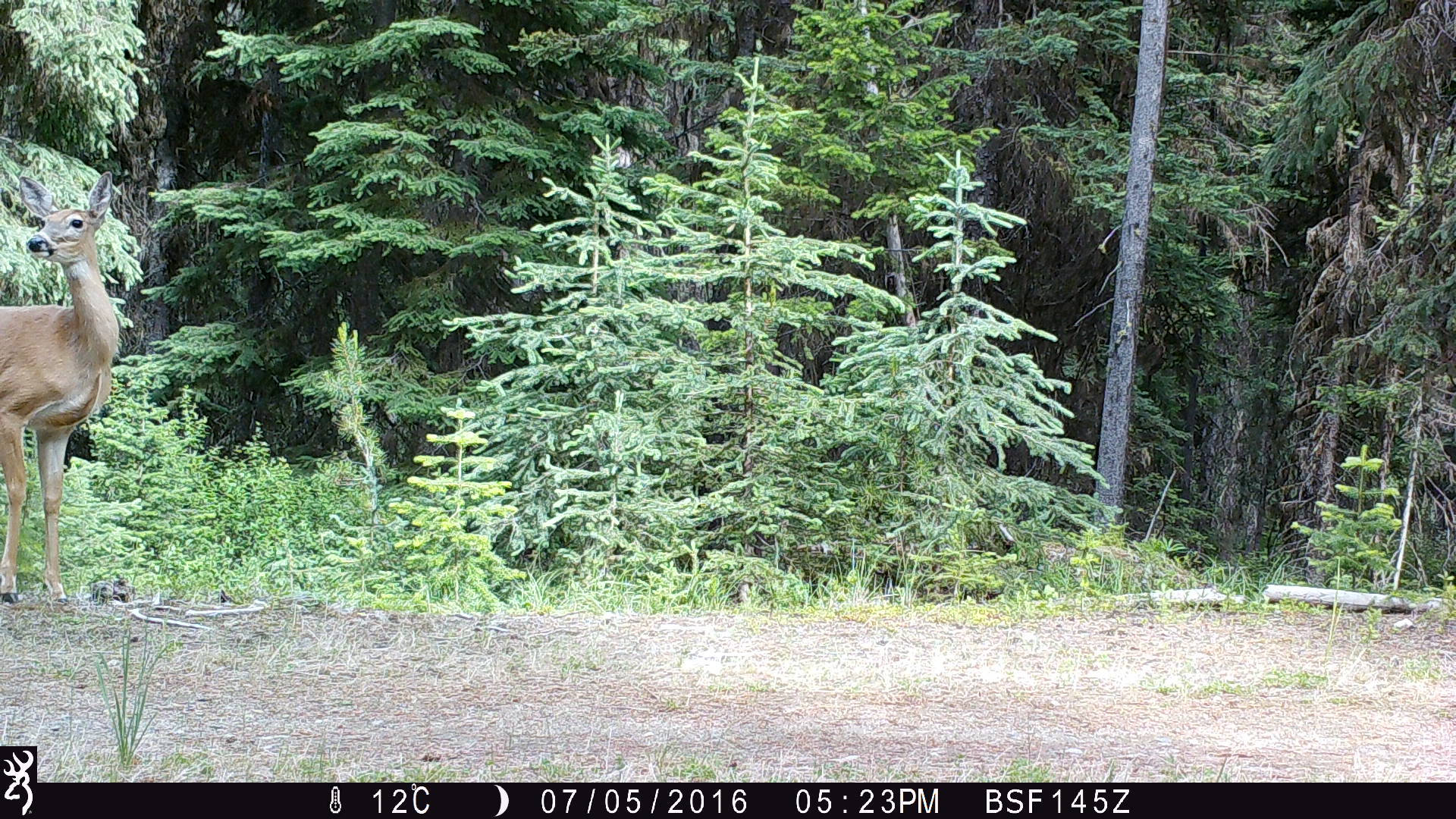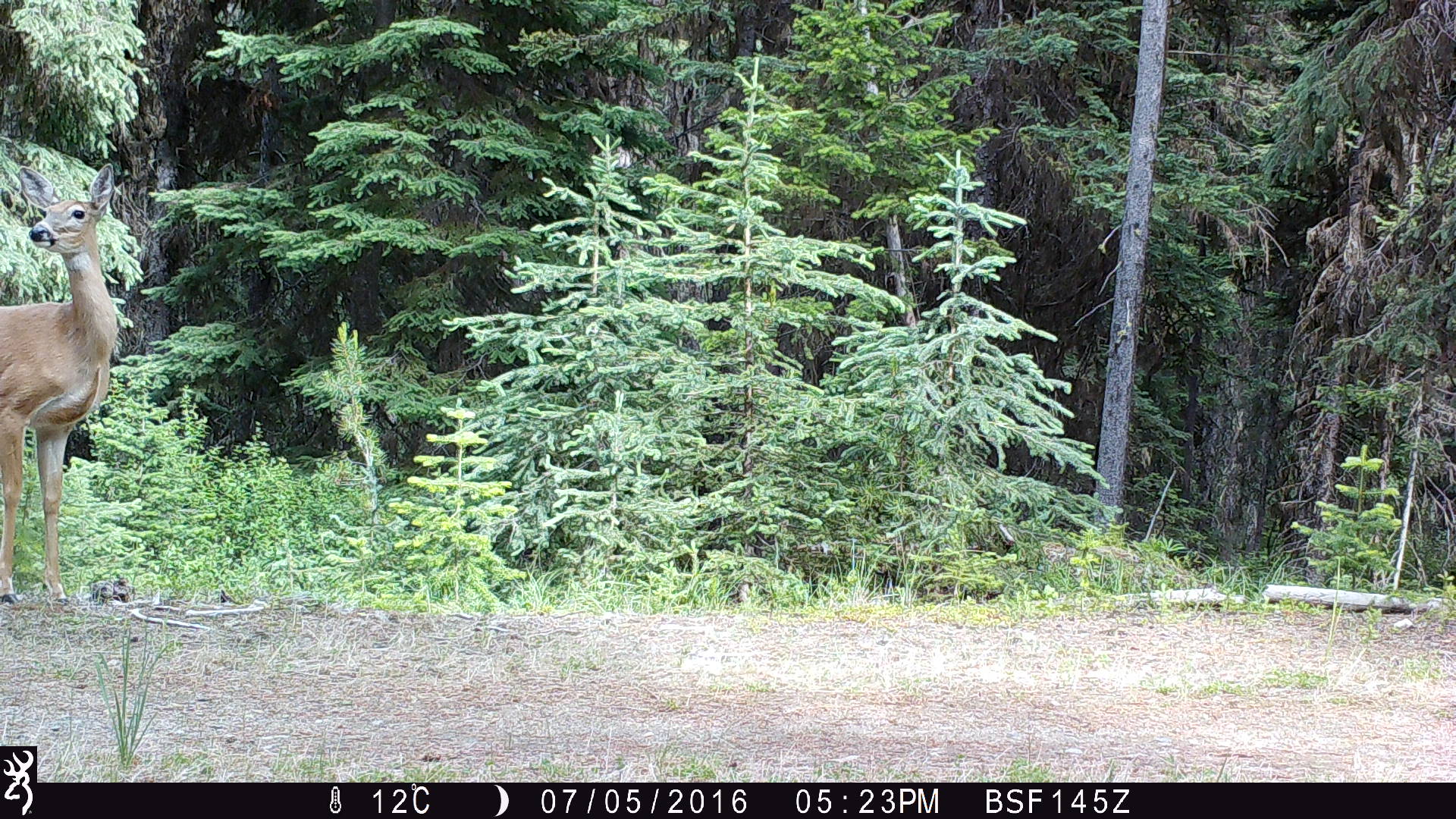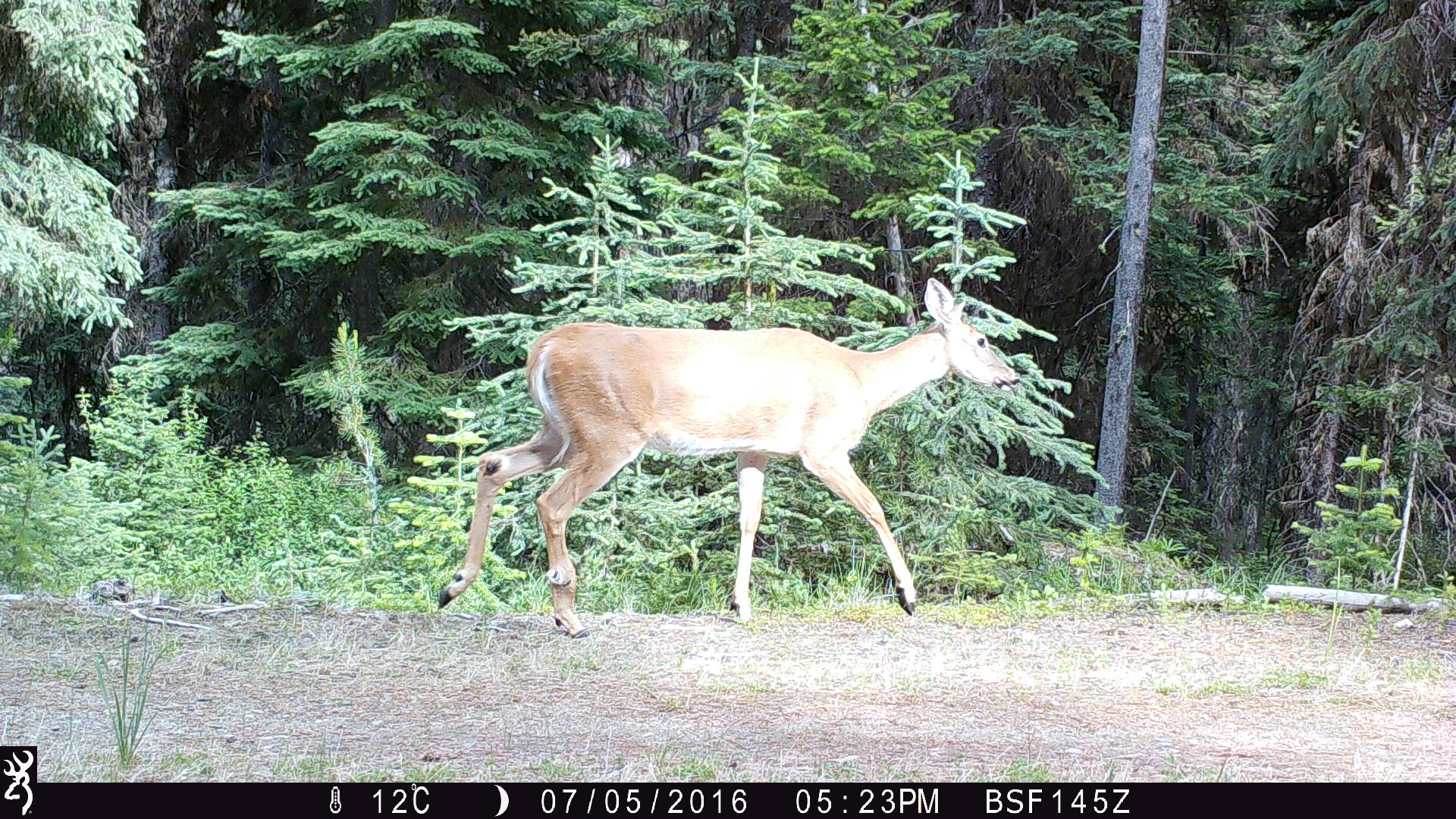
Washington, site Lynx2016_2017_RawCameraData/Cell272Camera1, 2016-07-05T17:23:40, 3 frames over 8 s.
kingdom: Animalia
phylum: Chordata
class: Mammalia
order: Artiodactyla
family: Cervidae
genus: Odocoileus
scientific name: Odocoileus virginianus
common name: white-tailed deer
Odocoileus virginianus (white-tailed deer). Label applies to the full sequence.